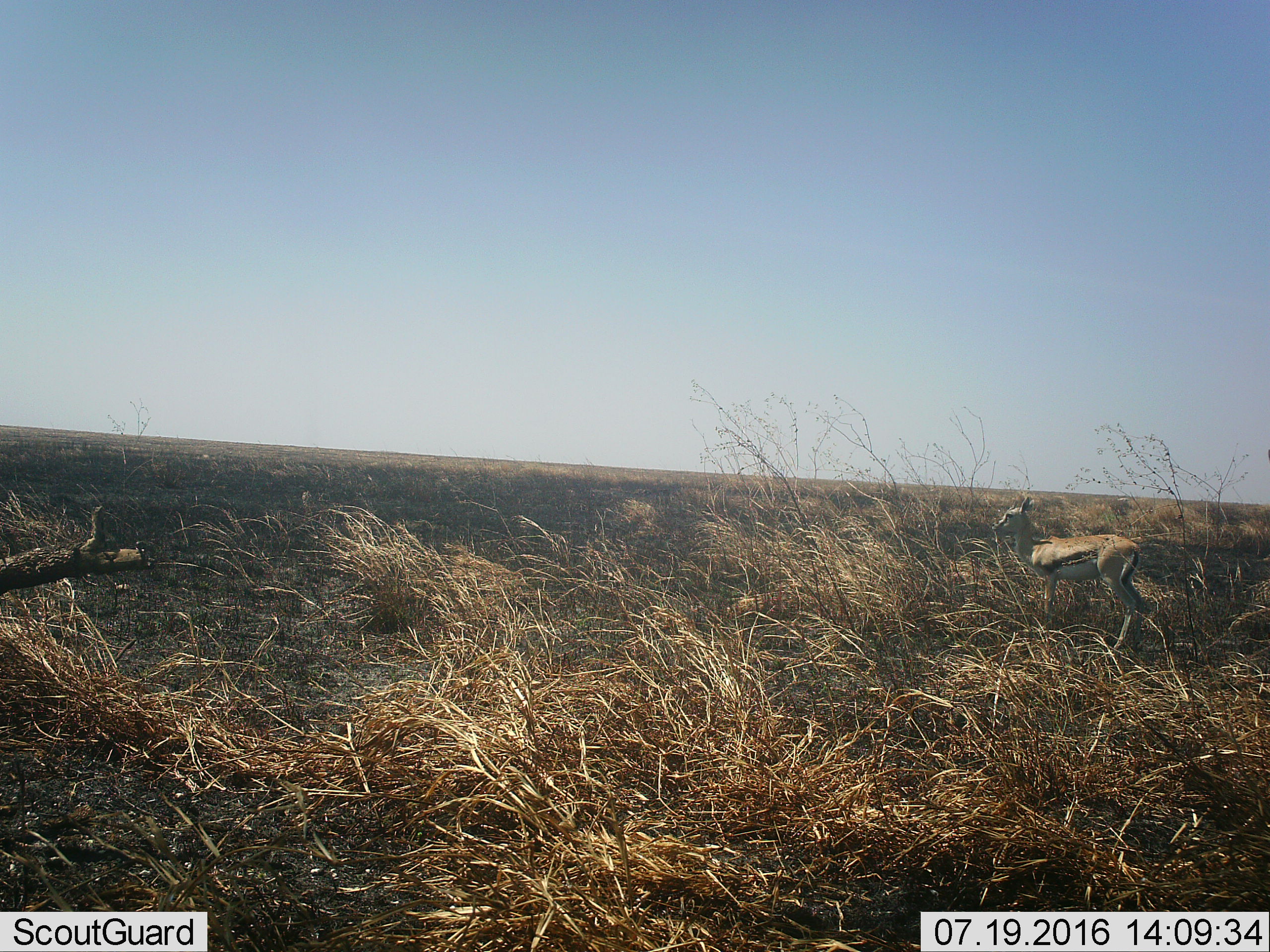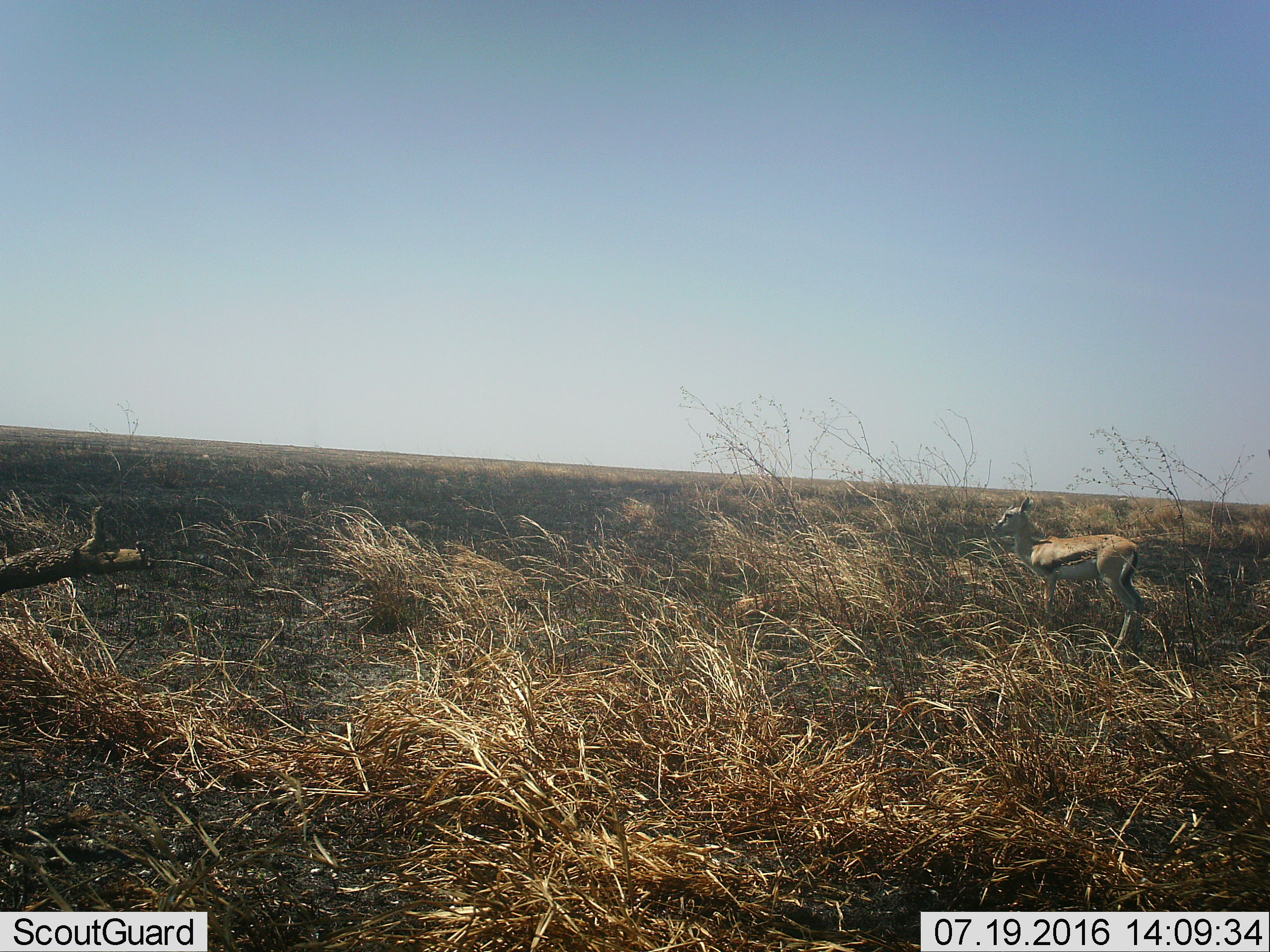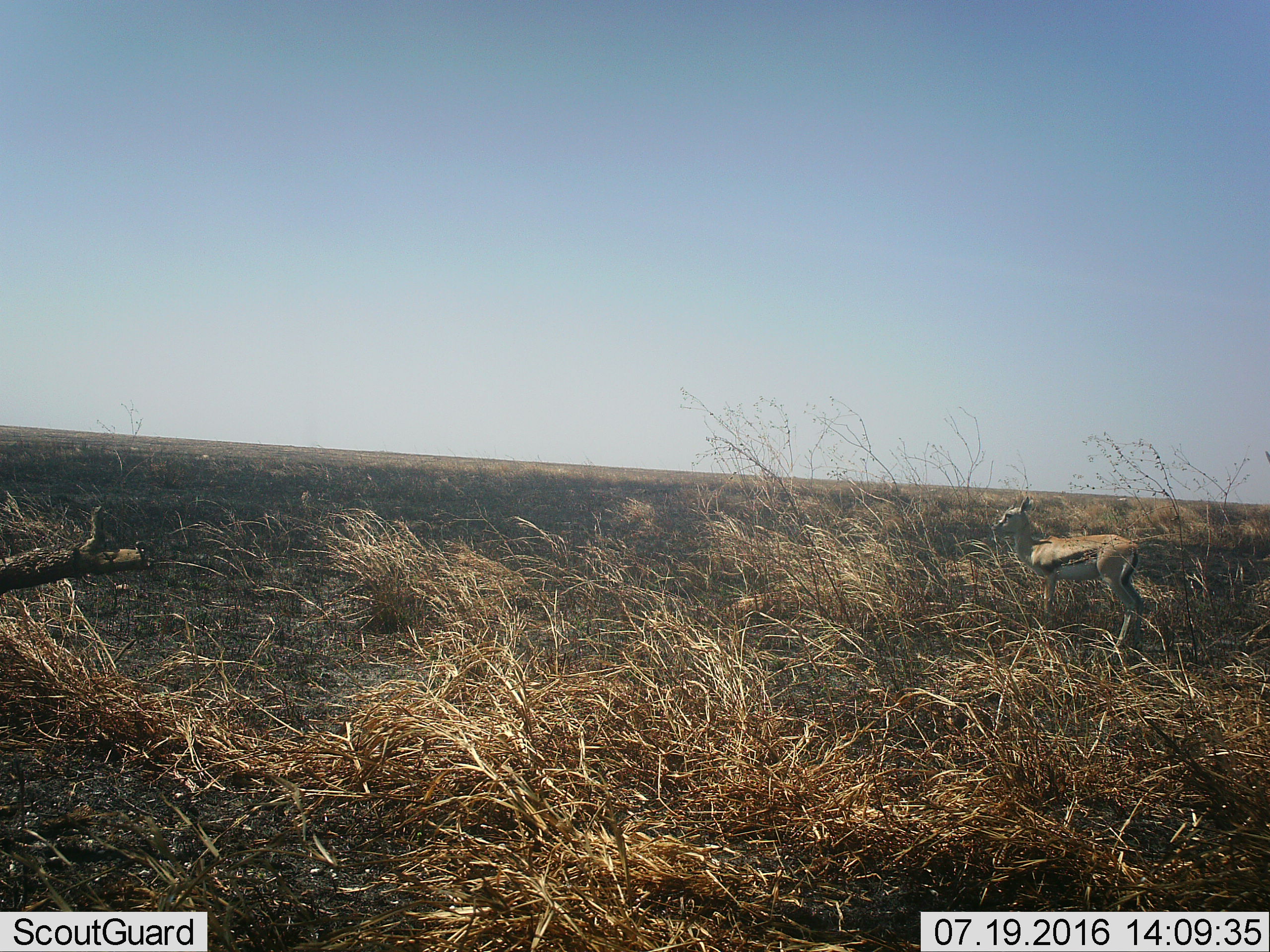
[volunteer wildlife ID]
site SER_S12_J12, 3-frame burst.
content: unidentified animal